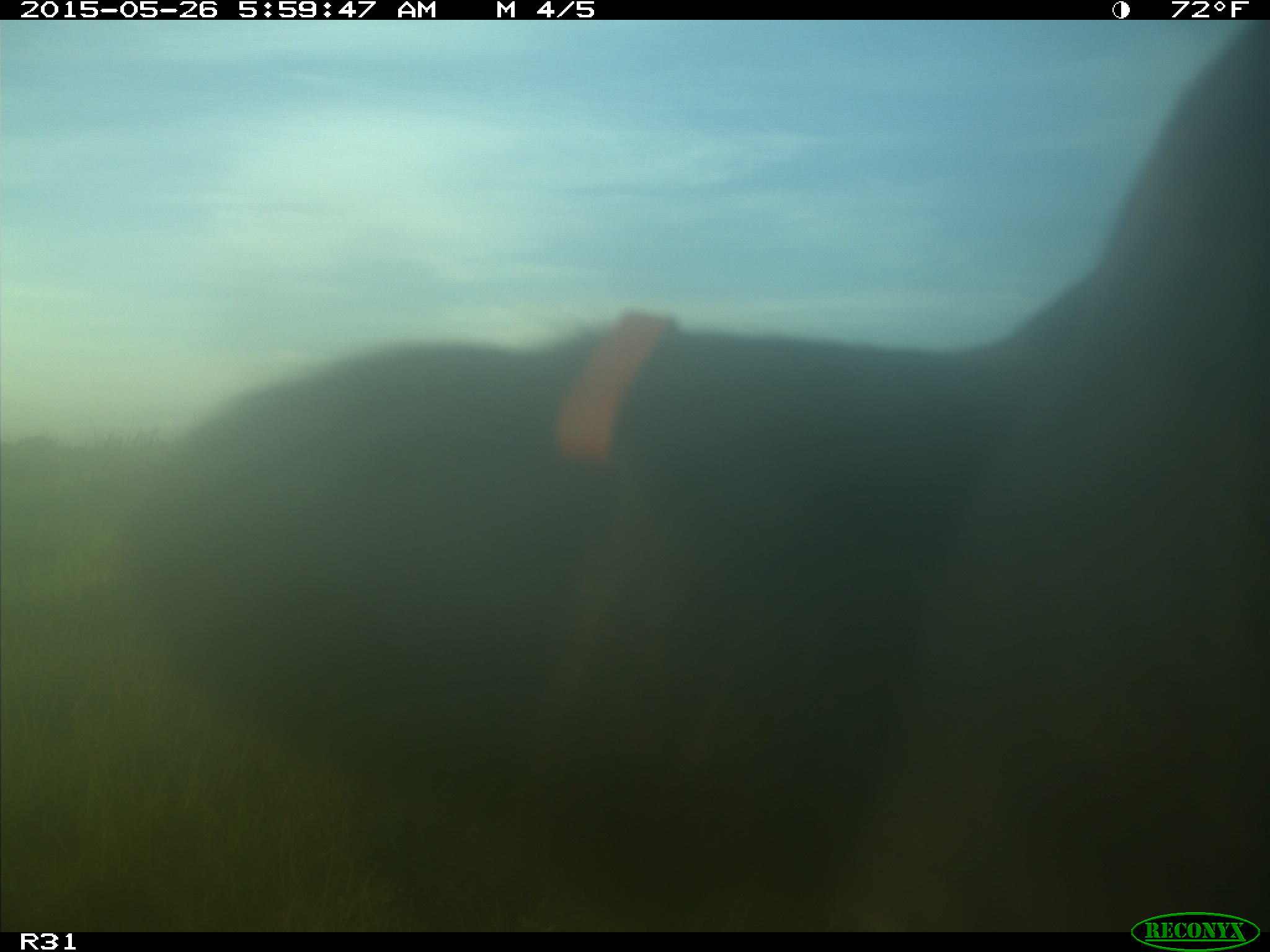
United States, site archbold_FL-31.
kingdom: Animalia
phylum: Chordata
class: Mammalia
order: Artiodactyla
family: Bovidae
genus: Bos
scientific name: Bos taurus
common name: domestic cow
Bos taurus (domestic cow).